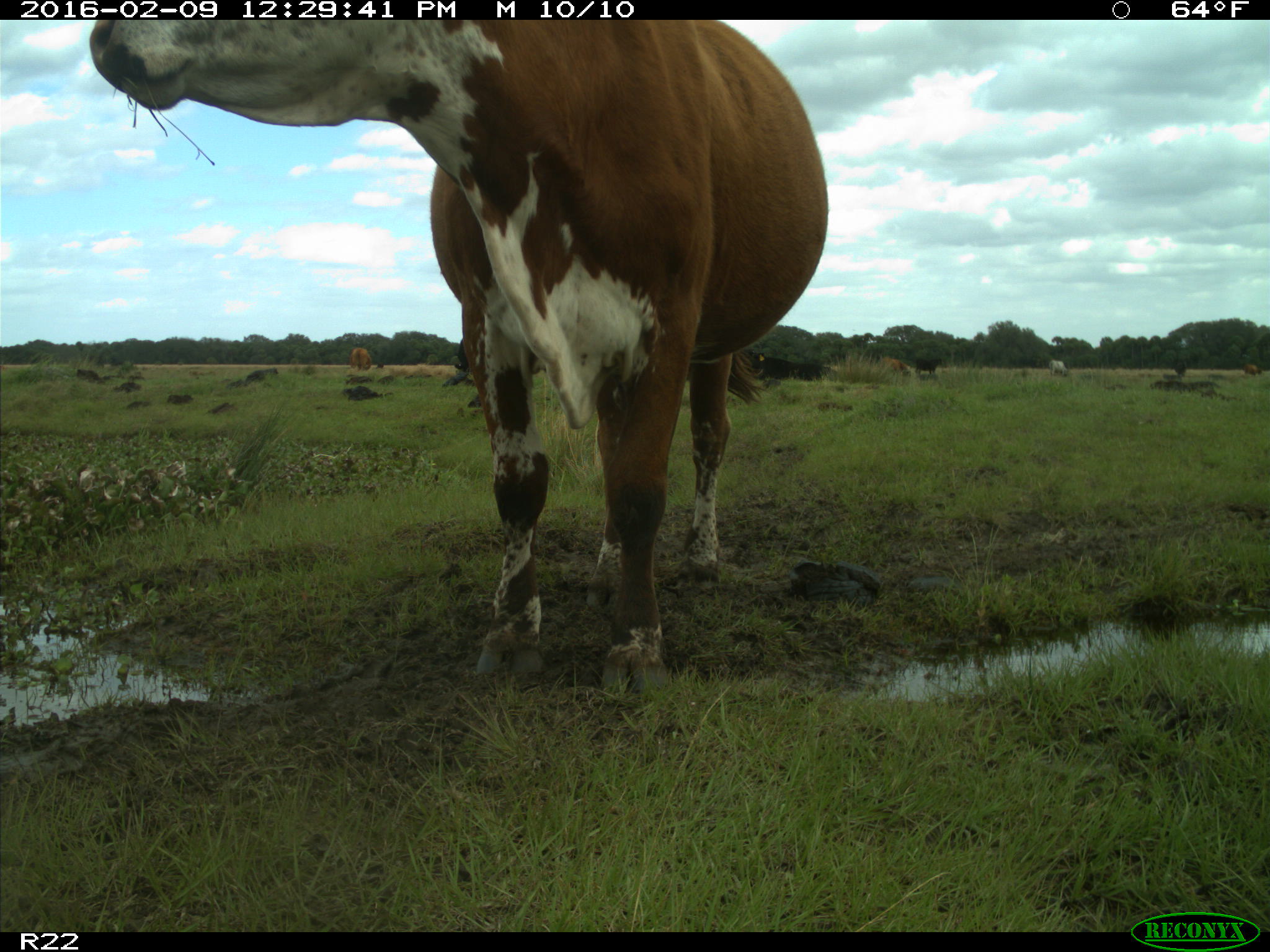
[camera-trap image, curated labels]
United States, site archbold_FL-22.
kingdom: Animalia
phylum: Chordata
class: Mammalia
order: Artiodactyla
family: Bovidae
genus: Bos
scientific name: Bos taurus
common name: domestic cow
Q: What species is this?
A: Bos taurus (domestic cow).